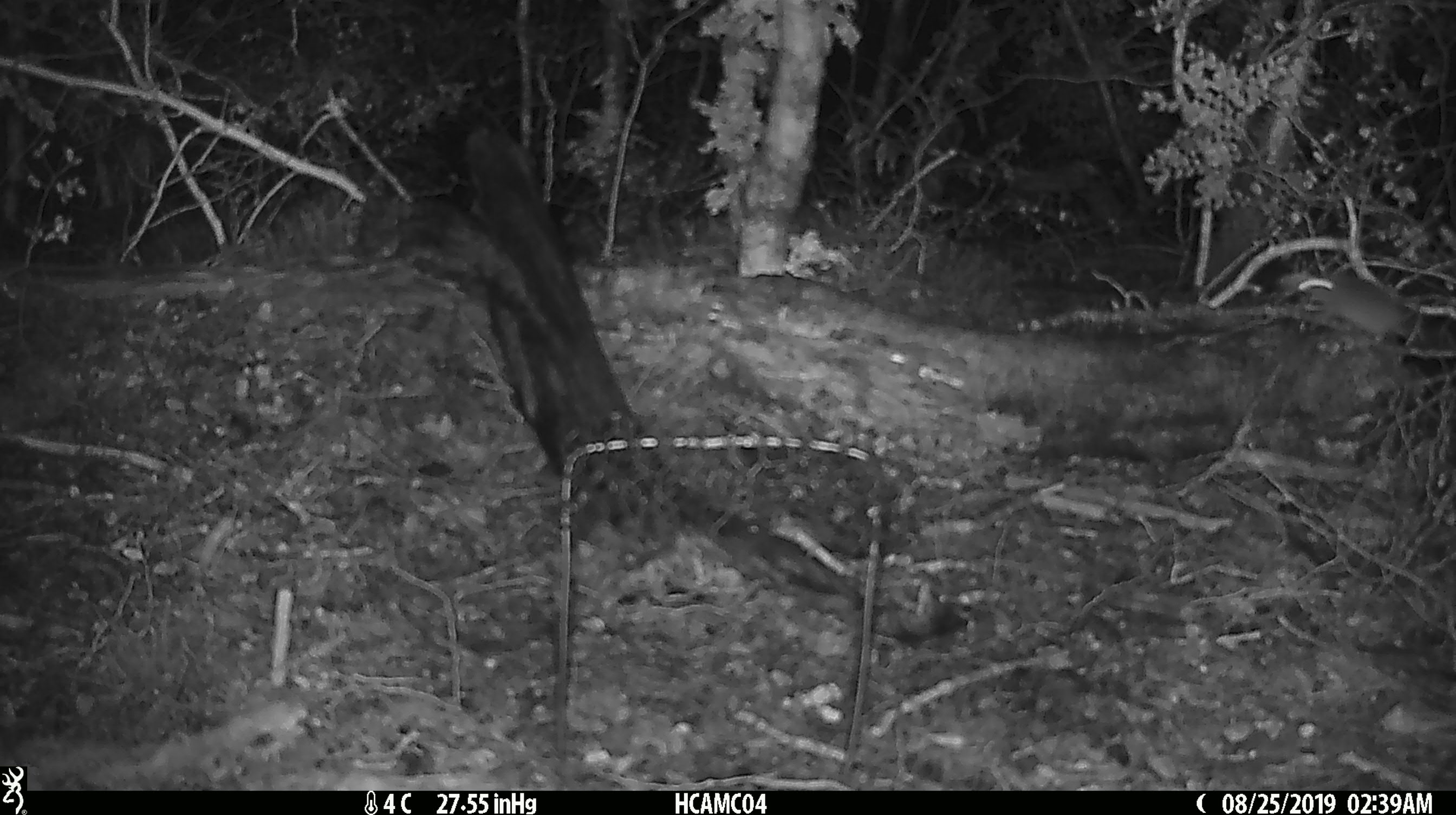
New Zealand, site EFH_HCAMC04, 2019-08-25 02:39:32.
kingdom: Animalia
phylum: Chordata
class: Mammalia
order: Rodentia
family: Muridae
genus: Mus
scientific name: Mus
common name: mouse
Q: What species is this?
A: Mouse (Mus).